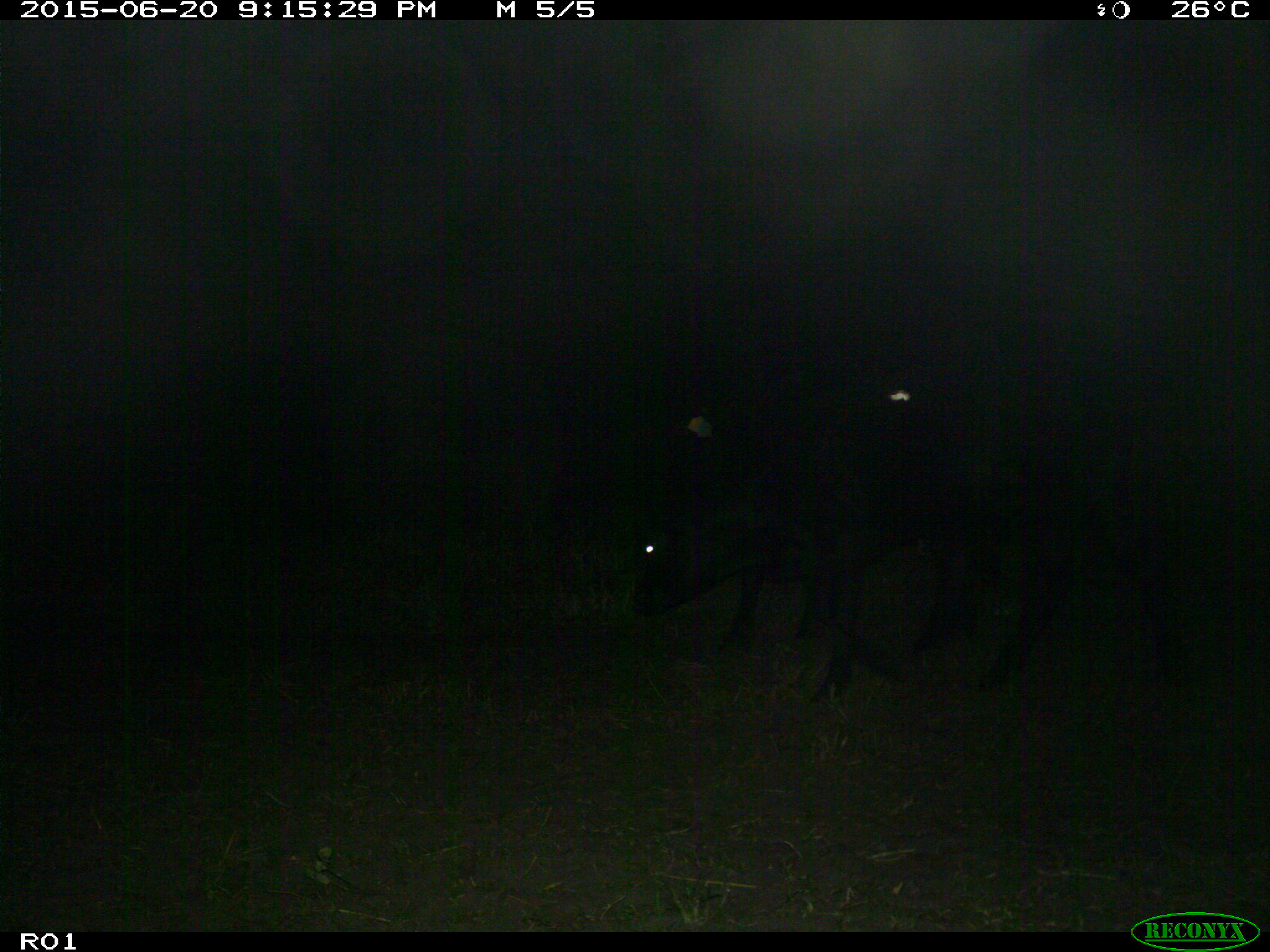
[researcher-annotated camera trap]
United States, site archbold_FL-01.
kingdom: Animalia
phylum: Chordata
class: Mammalia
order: Artiodactyla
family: Bovidae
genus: Bos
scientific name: Bos taurus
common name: domestic cow